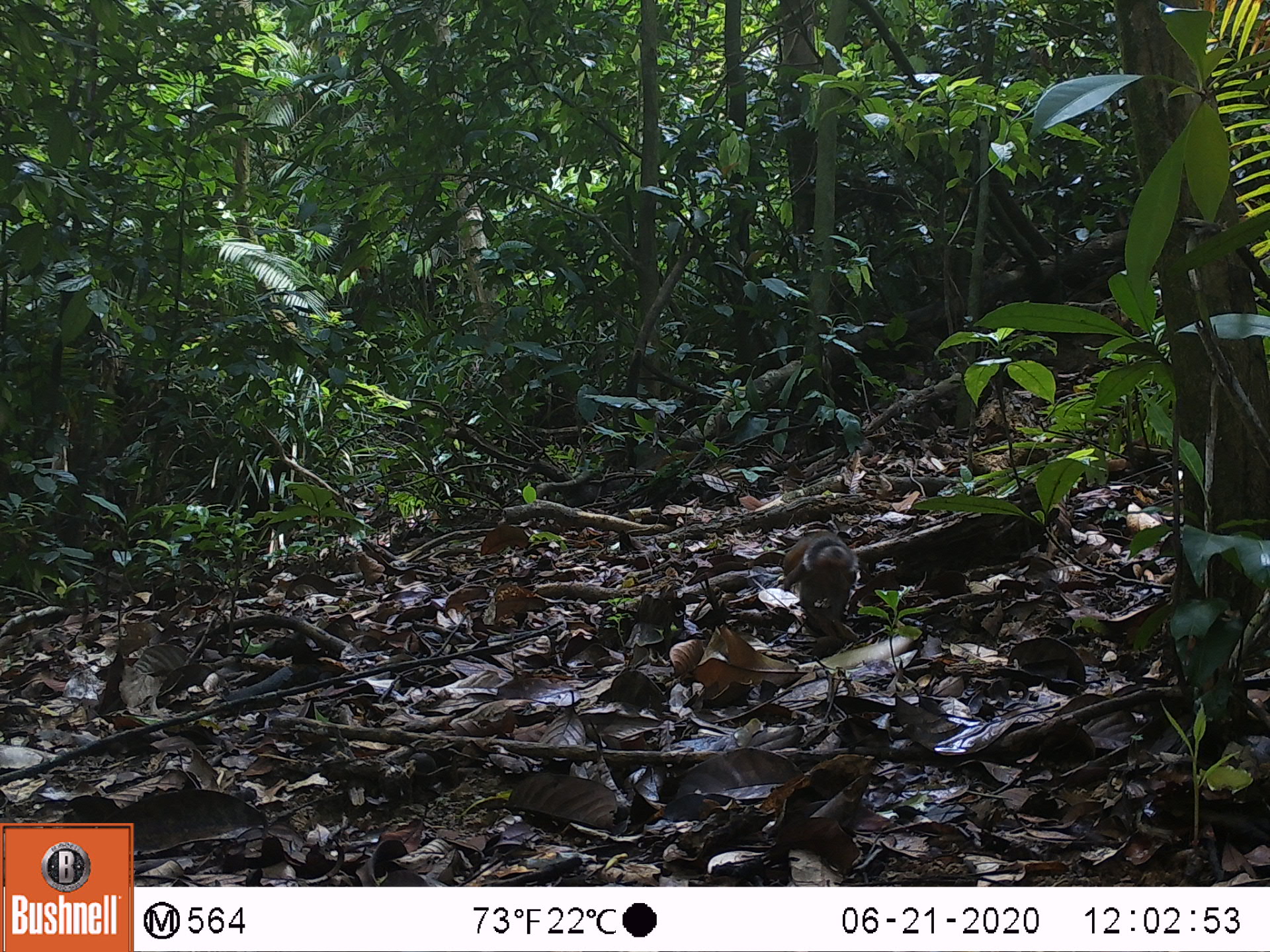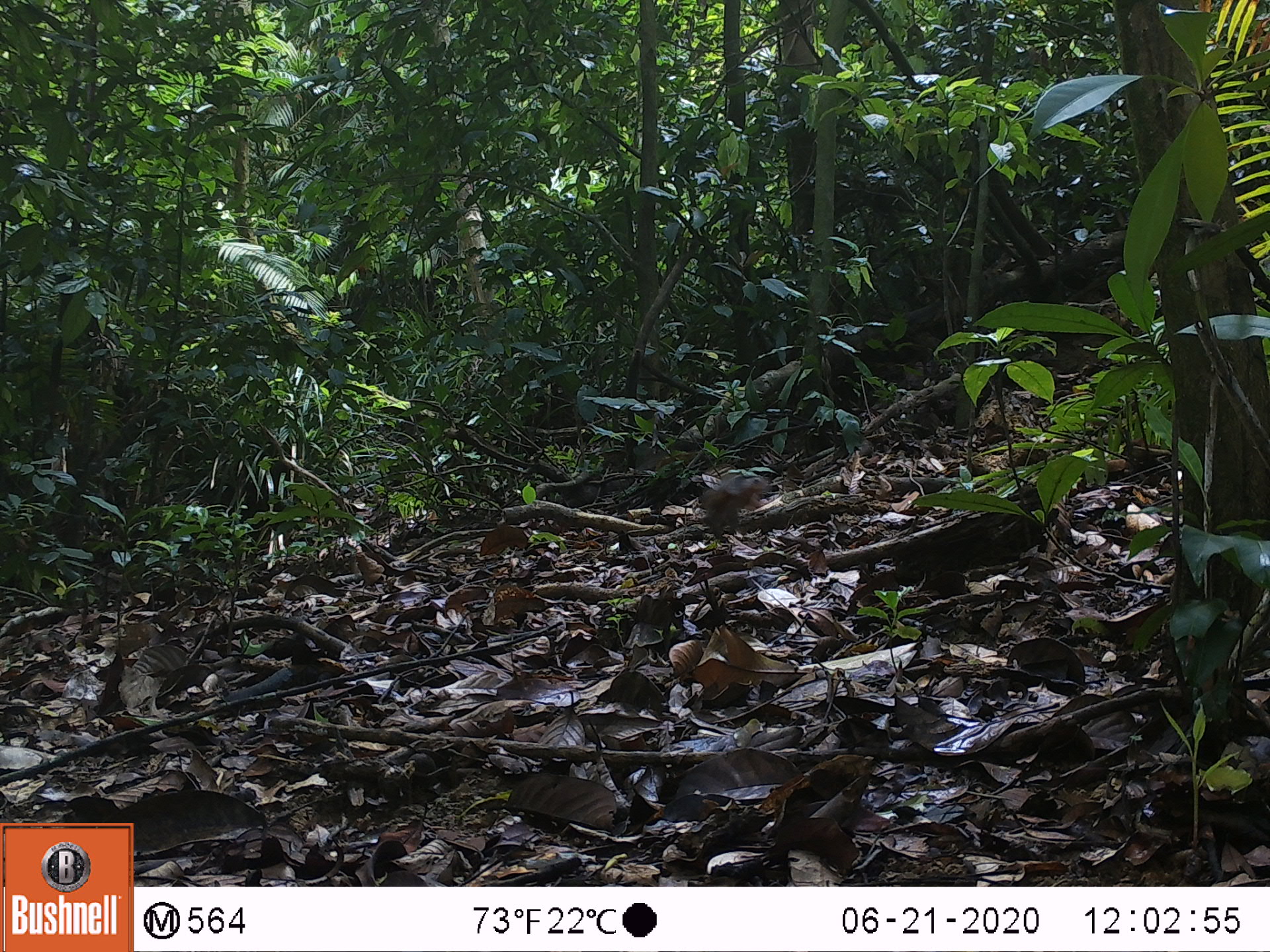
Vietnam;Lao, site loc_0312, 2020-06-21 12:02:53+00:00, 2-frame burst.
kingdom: Animalia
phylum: Chordata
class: Mammalia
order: Rodentia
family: Sciuridae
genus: Dremomys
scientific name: Dremomys rufigenis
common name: red-cheeked squirrel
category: red cheeked squirrel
Red cheeked squirrel (red-cheeked squirrel) (Dremomys rufigenis). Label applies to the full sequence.